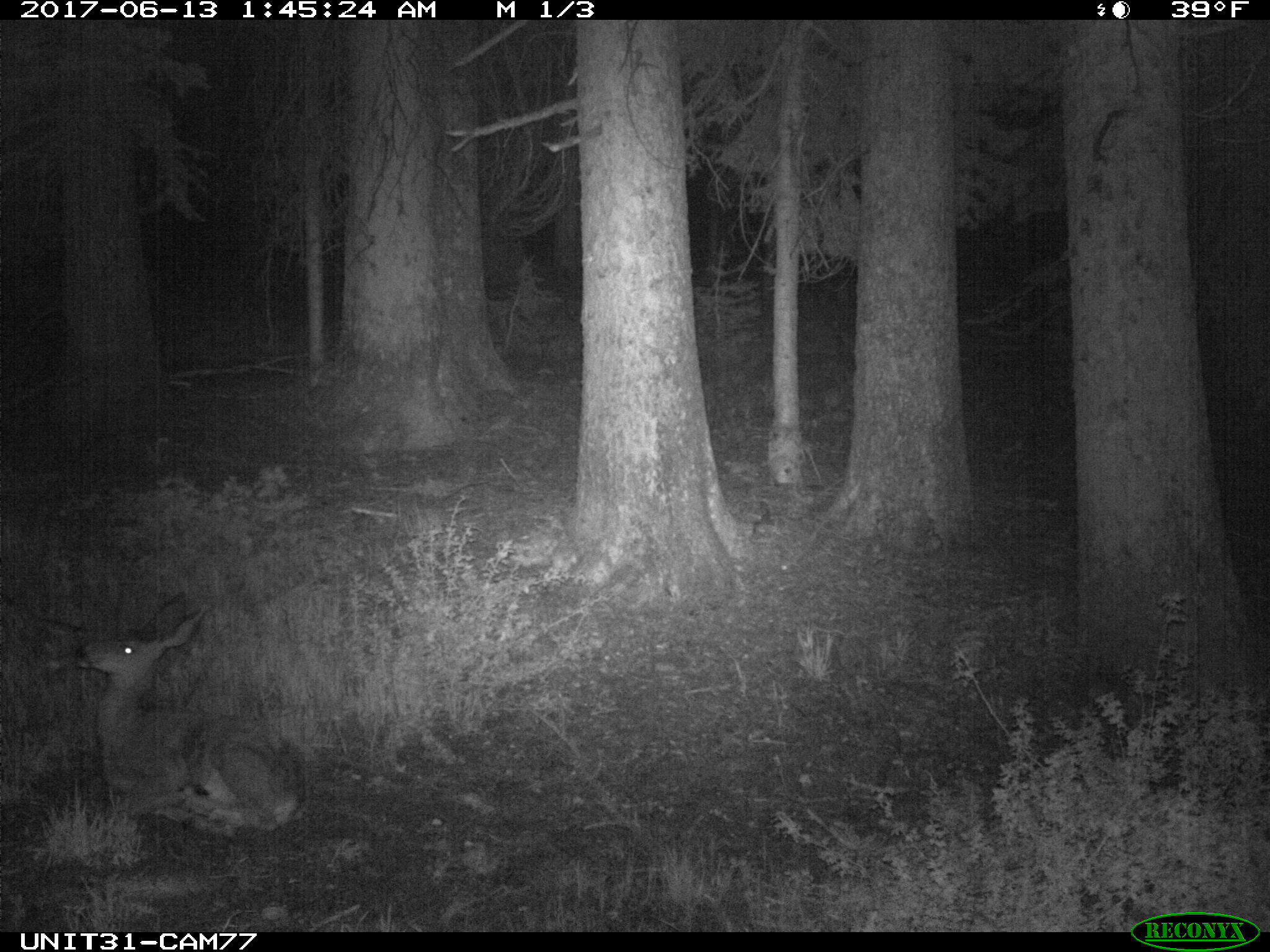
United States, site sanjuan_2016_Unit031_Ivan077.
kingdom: Animalia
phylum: Chordata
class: Mammalia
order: Artiodactyla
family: Cervidae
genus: Odocoileus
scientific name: Odocoileus hemionus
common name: mule deer